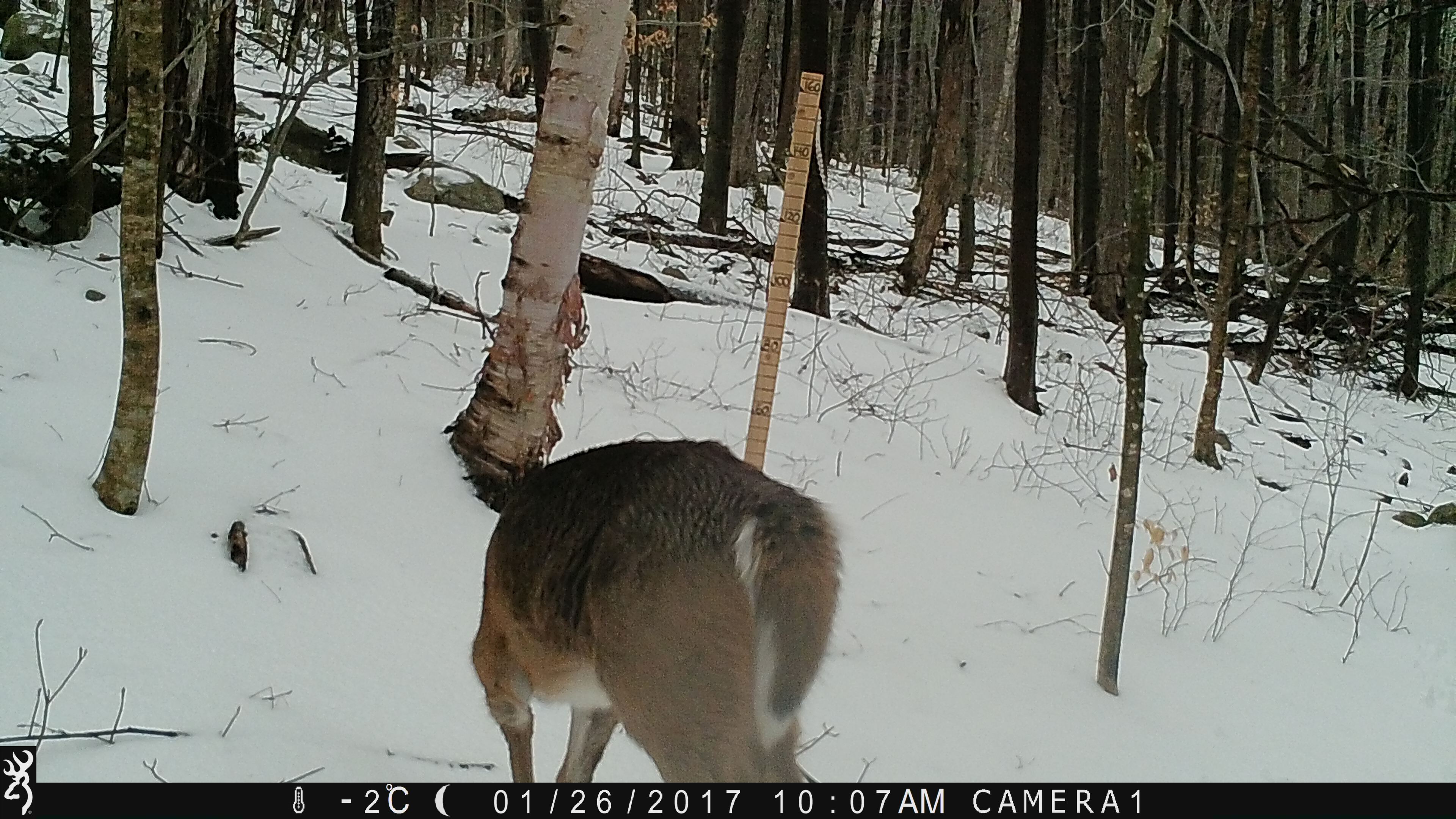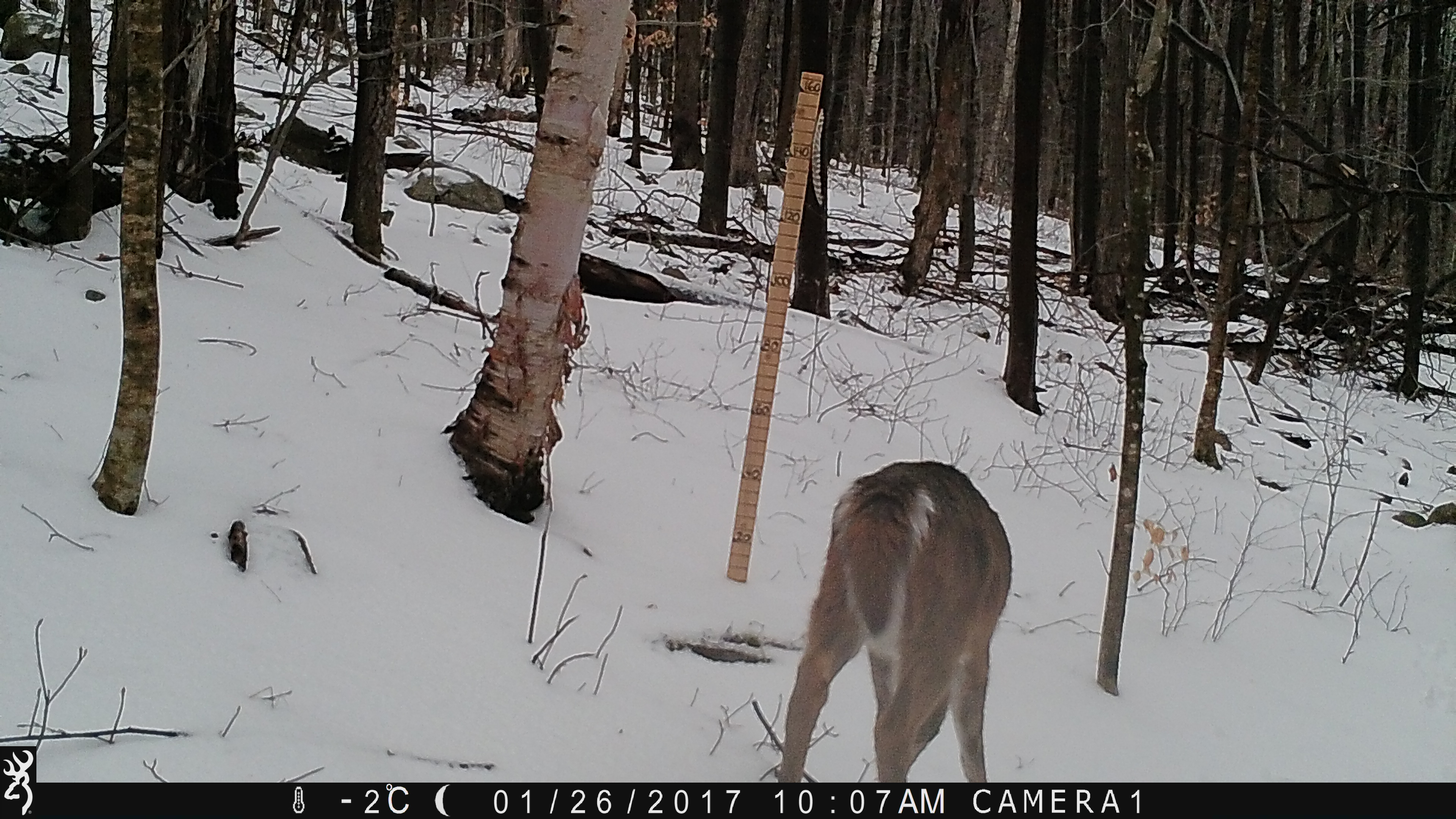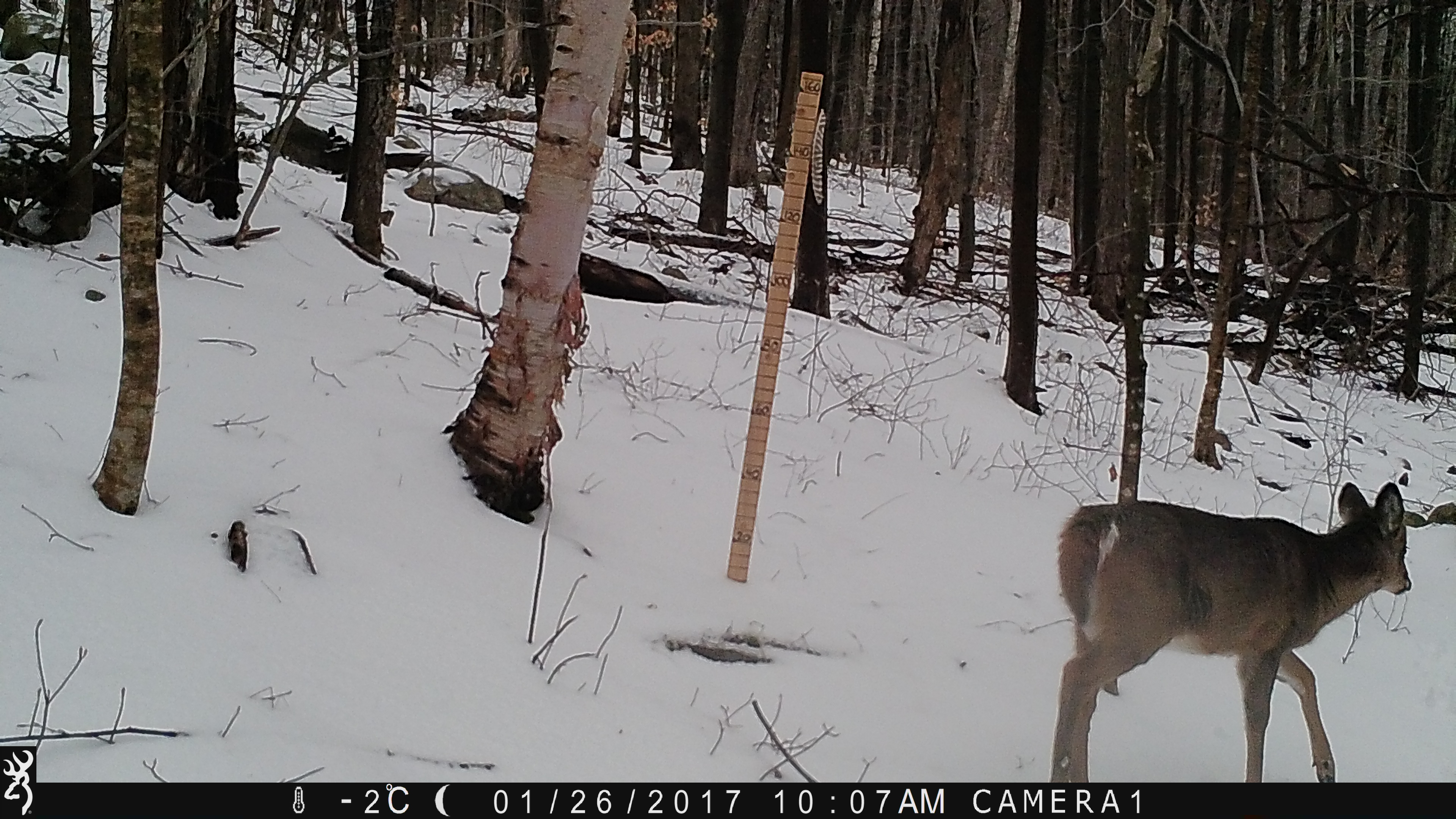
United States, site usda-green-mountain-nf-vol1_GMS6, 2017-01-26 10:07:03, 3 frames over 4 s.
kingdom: Animalia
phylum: Chordata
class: Mammalia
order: Artiodactyla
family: Cervidae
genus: Odocoileus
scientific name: Odocoileus virginianus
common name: white-tailed deer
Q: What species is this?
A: White-tailed deer (Odocoileus virginianus).